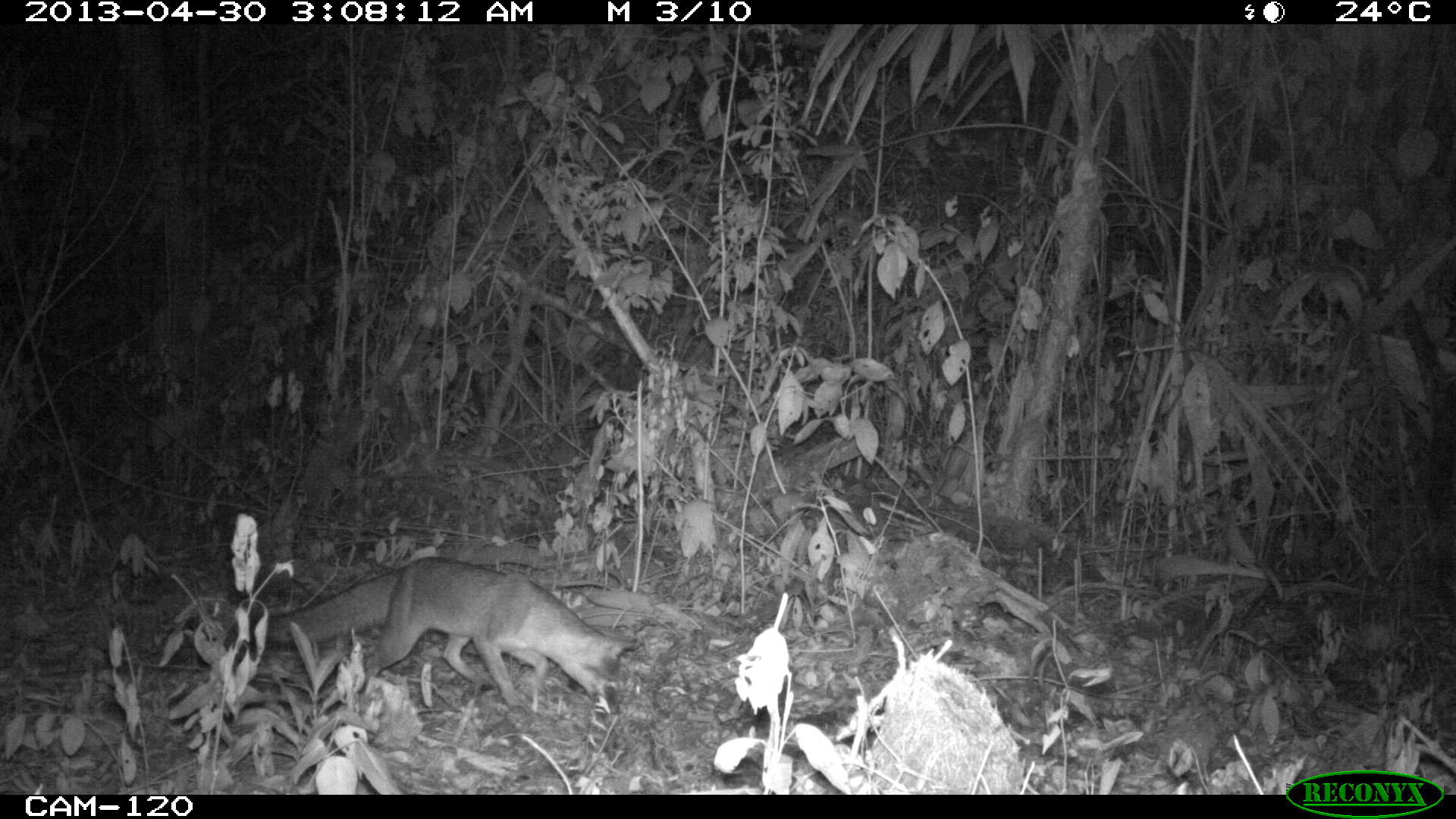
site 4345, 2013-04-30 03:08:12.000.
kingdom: Animalia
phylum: Chordata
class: Mammalia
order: Carnivora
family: Canidae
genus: Urocyon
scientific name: Urocyon cinereoargenteus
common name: gray fox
Urocyon cinereoargenteus (gray fox), count 1.